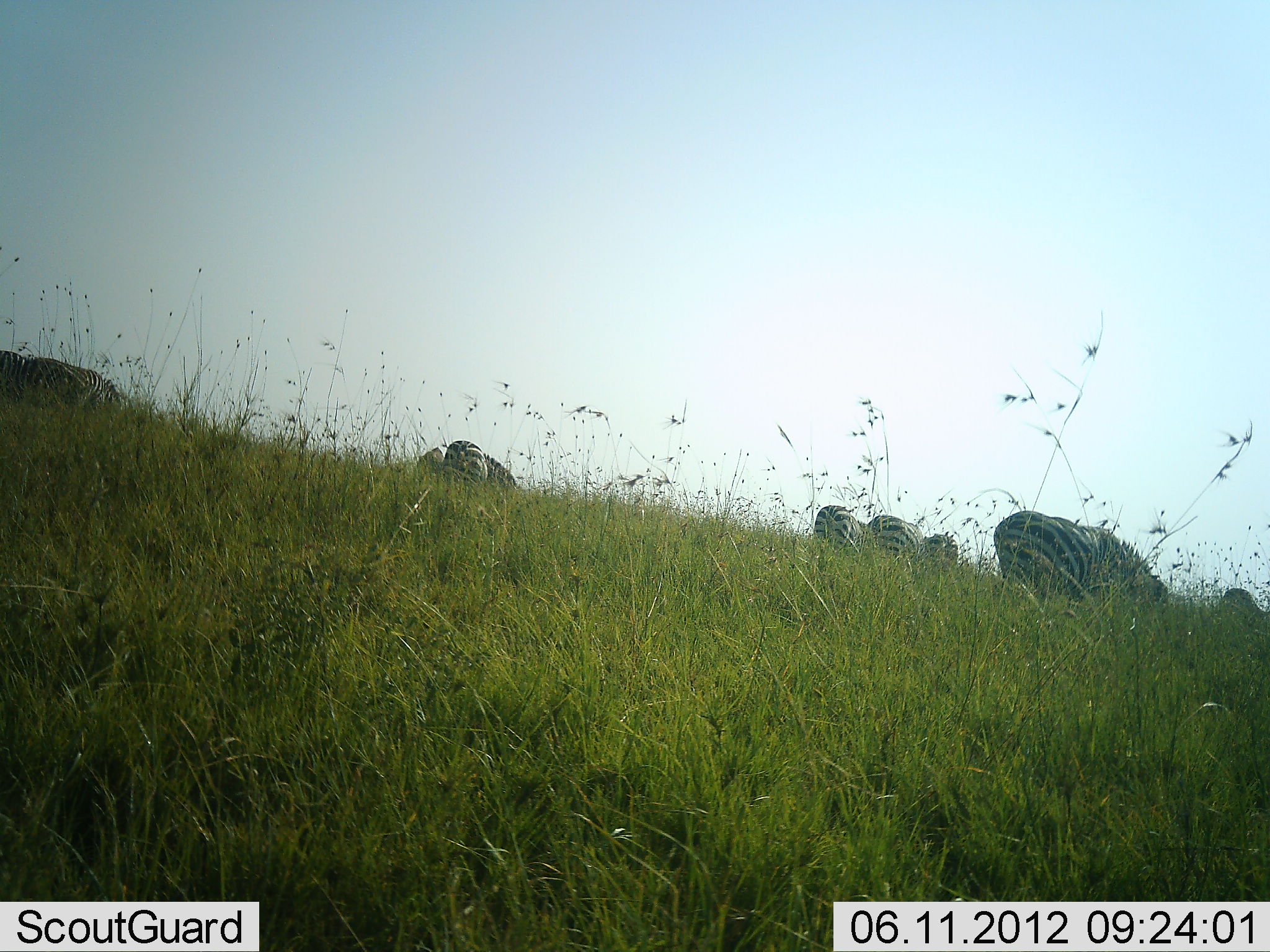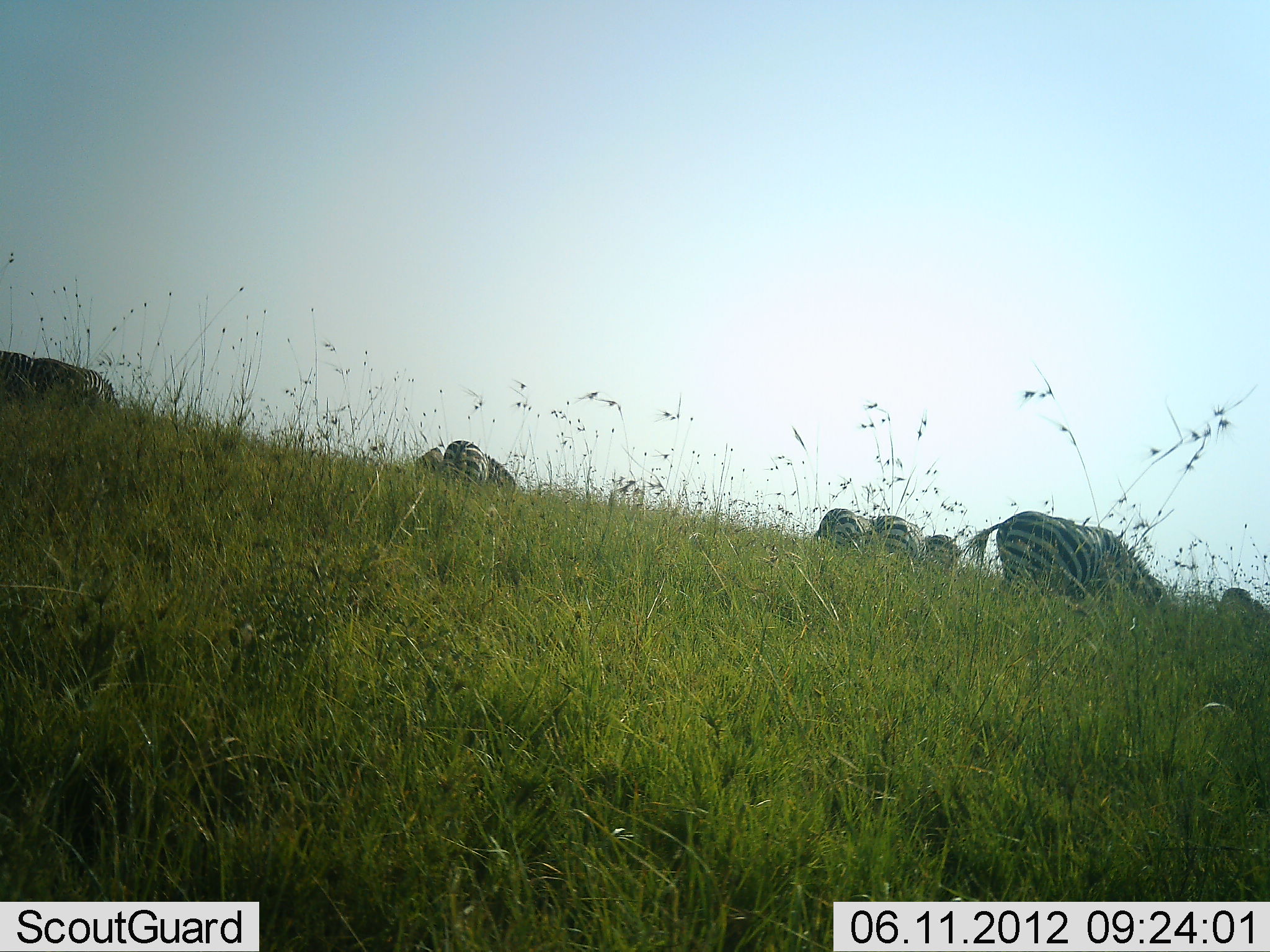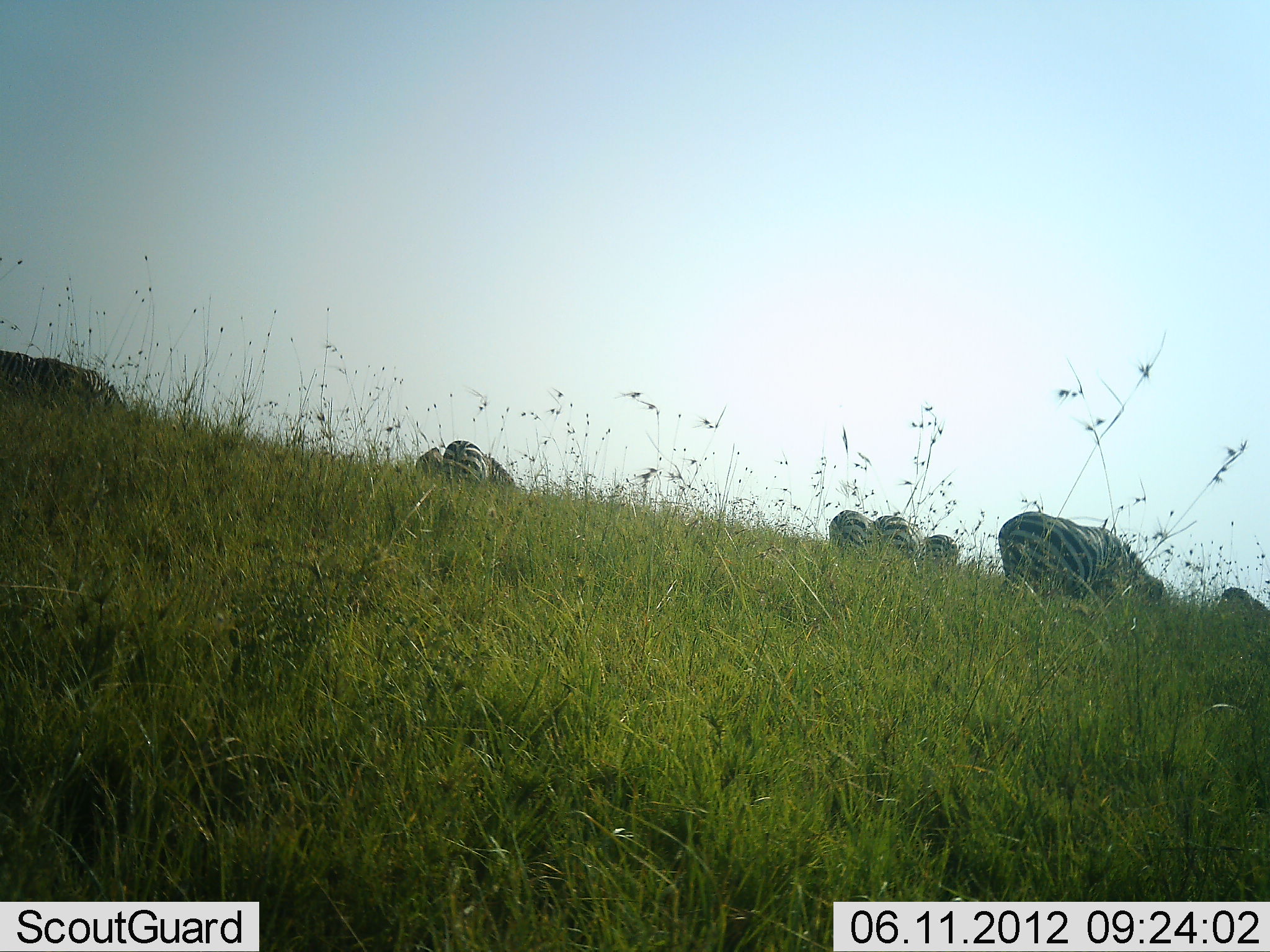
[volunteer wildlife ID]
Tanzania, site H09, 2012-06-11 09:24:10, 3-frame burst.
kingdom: Animalia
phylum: Chordata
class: Mammalia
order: Perissodactyla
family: Equidae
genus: Equus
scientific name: Equus quagga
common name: plains zebra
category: zebra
Zebra (plains zebra) (Equus quagga), count 8. Behavior (volunteer vote fractions): standing 20%, resting 0%, moving 10%, interacting 0%. Young present (vote fraction): 0%. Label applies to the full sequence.